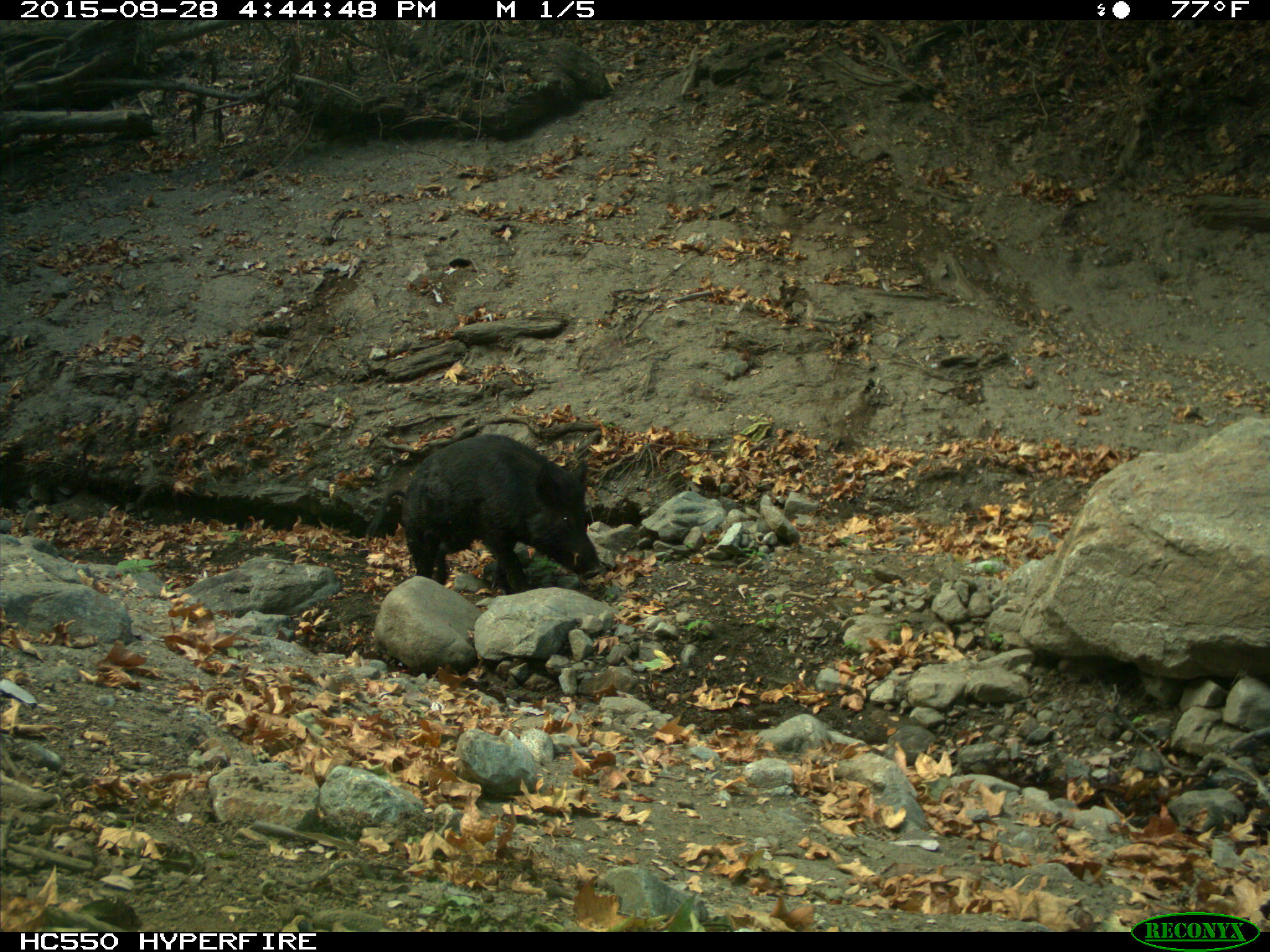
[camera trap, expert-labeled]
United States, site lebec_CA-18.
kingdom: Animalia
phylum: Chordata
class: Mammalia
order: Artiodactyla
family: Suidae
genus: Sus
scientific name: Sus scrofa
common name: wild boar